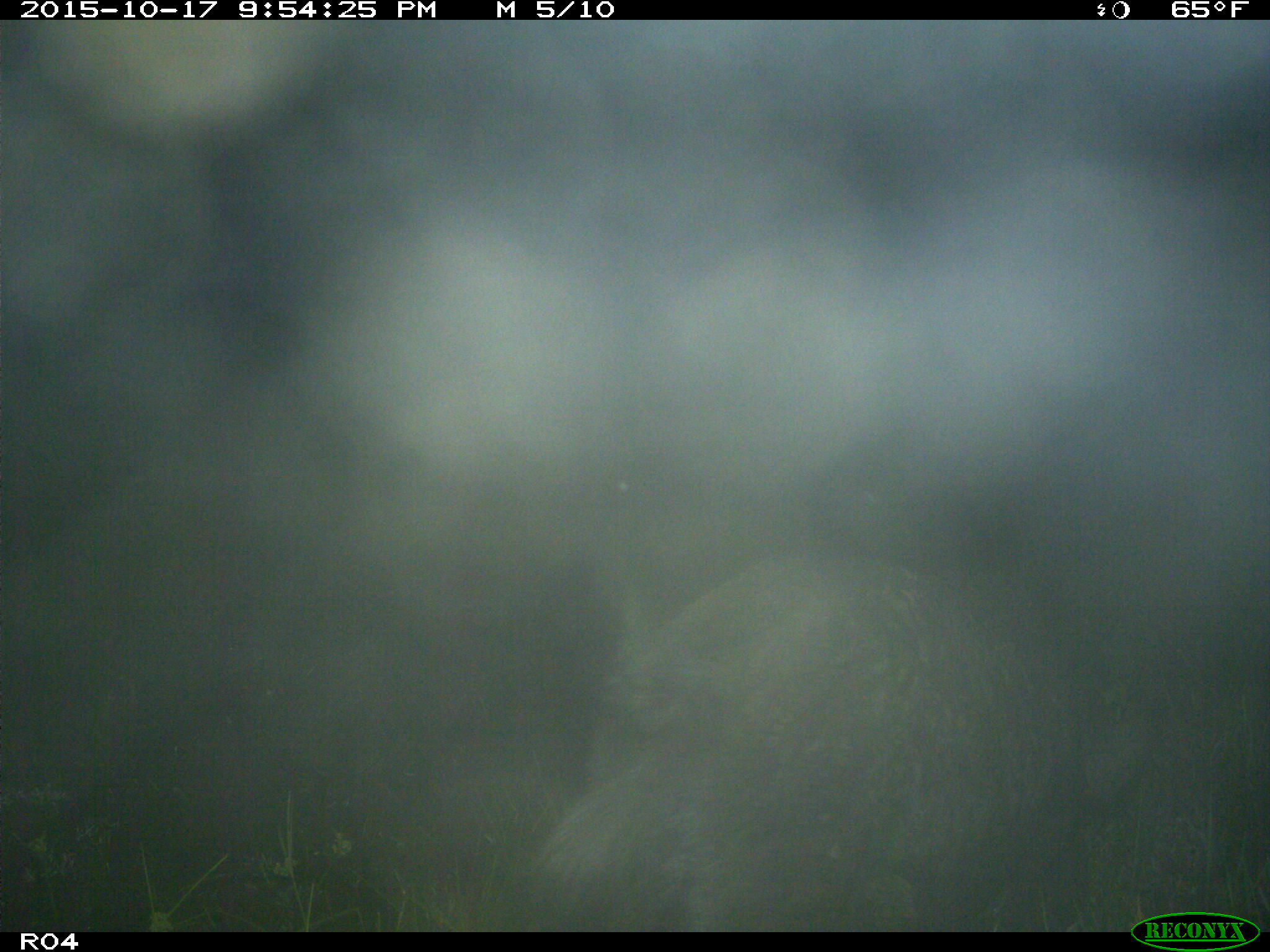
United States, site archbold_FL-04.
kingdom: Animalia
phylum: Chordata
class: Mammalia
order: Artiodactyla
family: Suidae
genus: Sus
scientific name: Sus scrofa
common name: wild boar